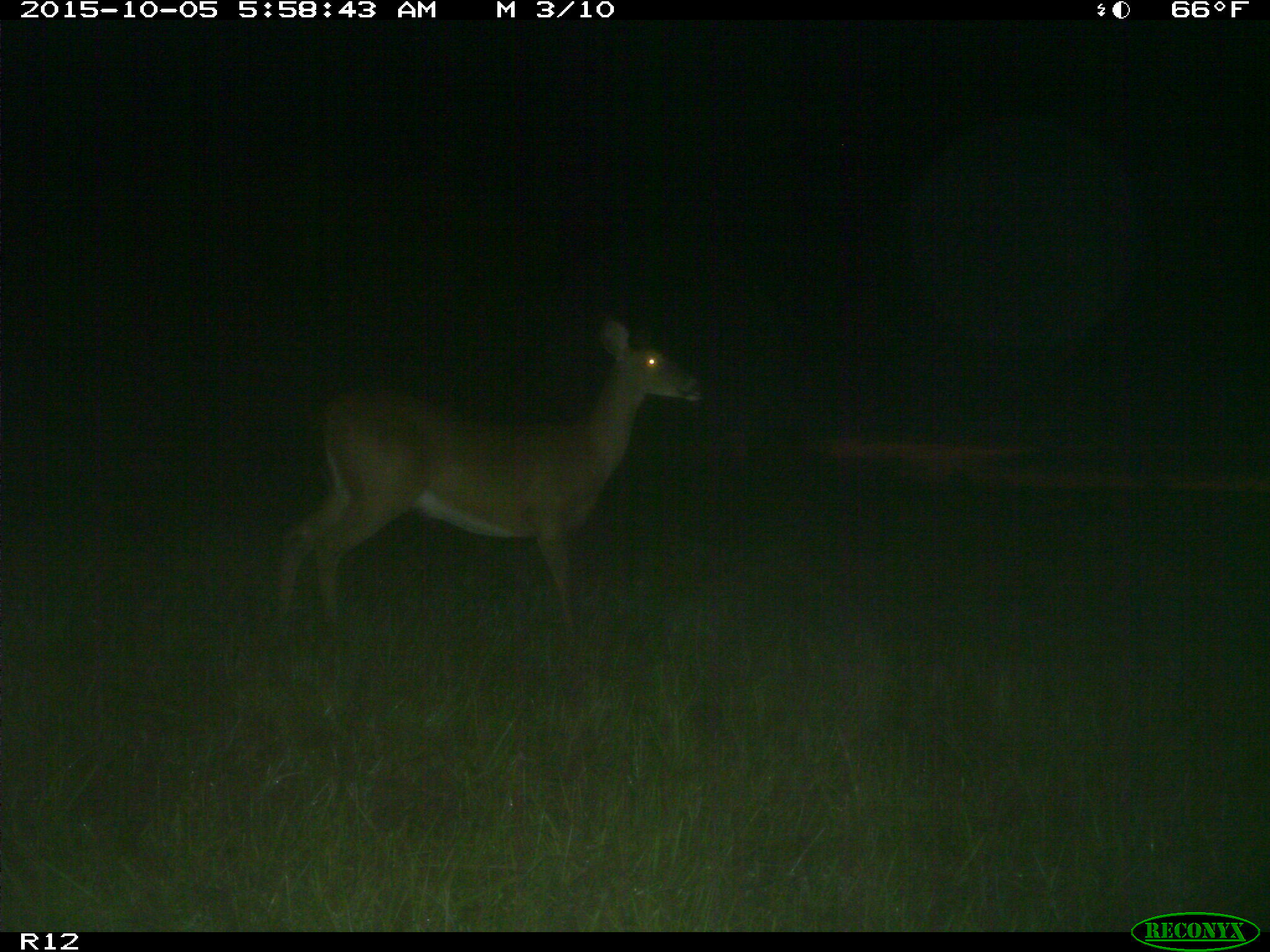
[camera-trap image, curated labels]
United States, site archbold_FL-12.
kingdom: Animalia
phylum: Chordata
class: Mammalia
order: Artiodactyla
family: Cervidae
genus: Odocoileus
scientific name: Odocoileus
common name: deer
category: unidentified deer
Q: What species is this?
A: Unidentified deer (deer) (Odocoileus).